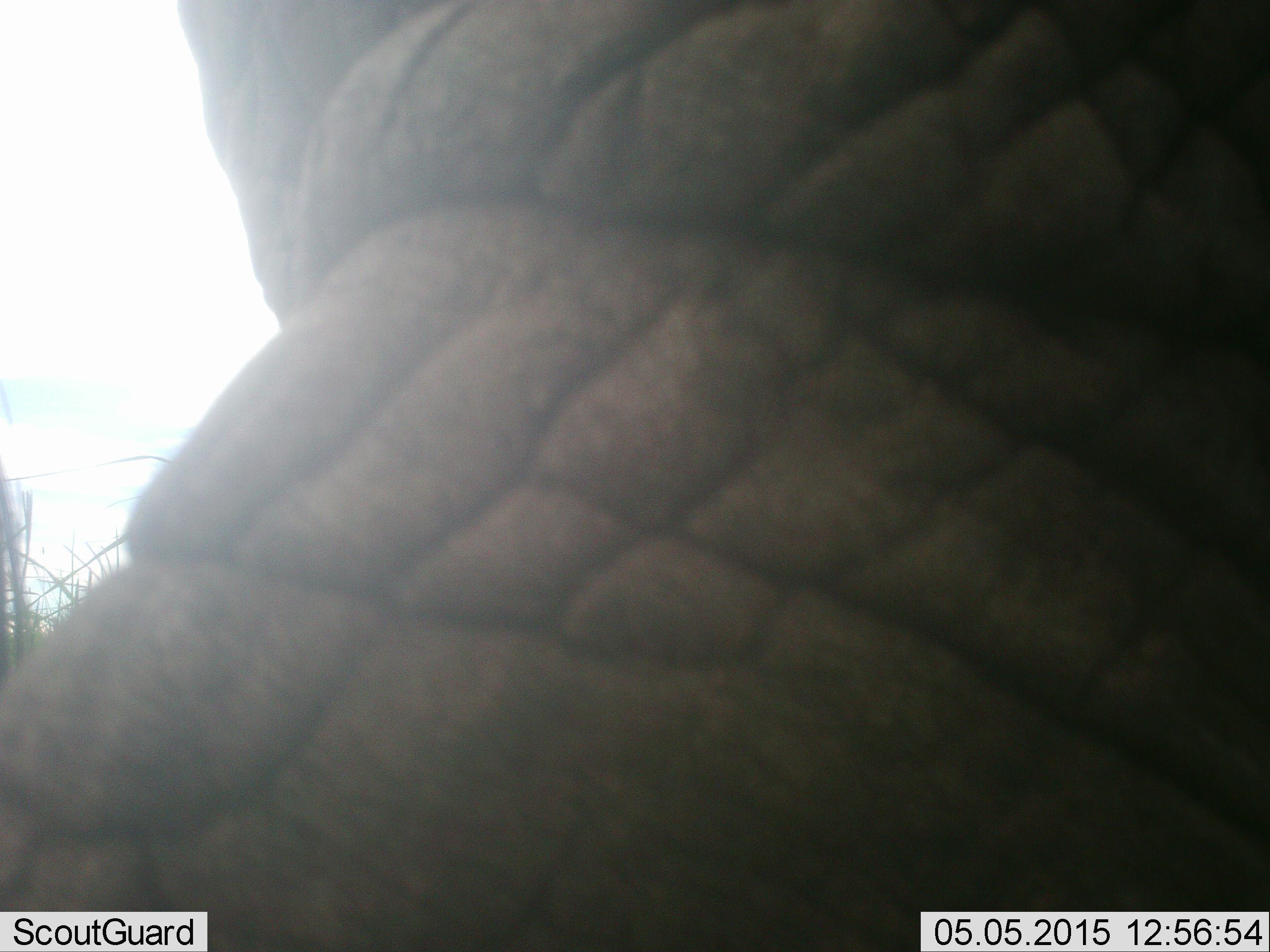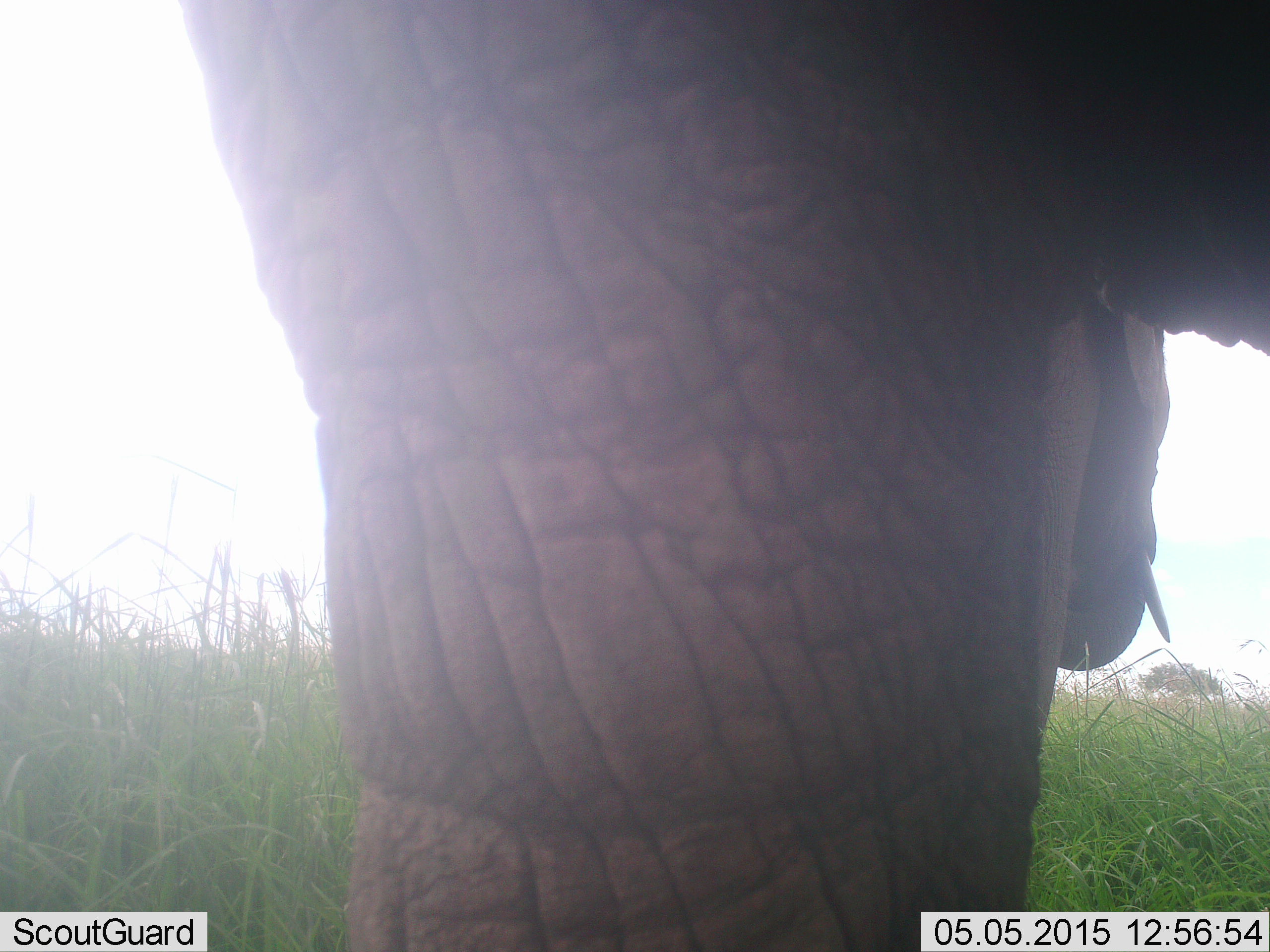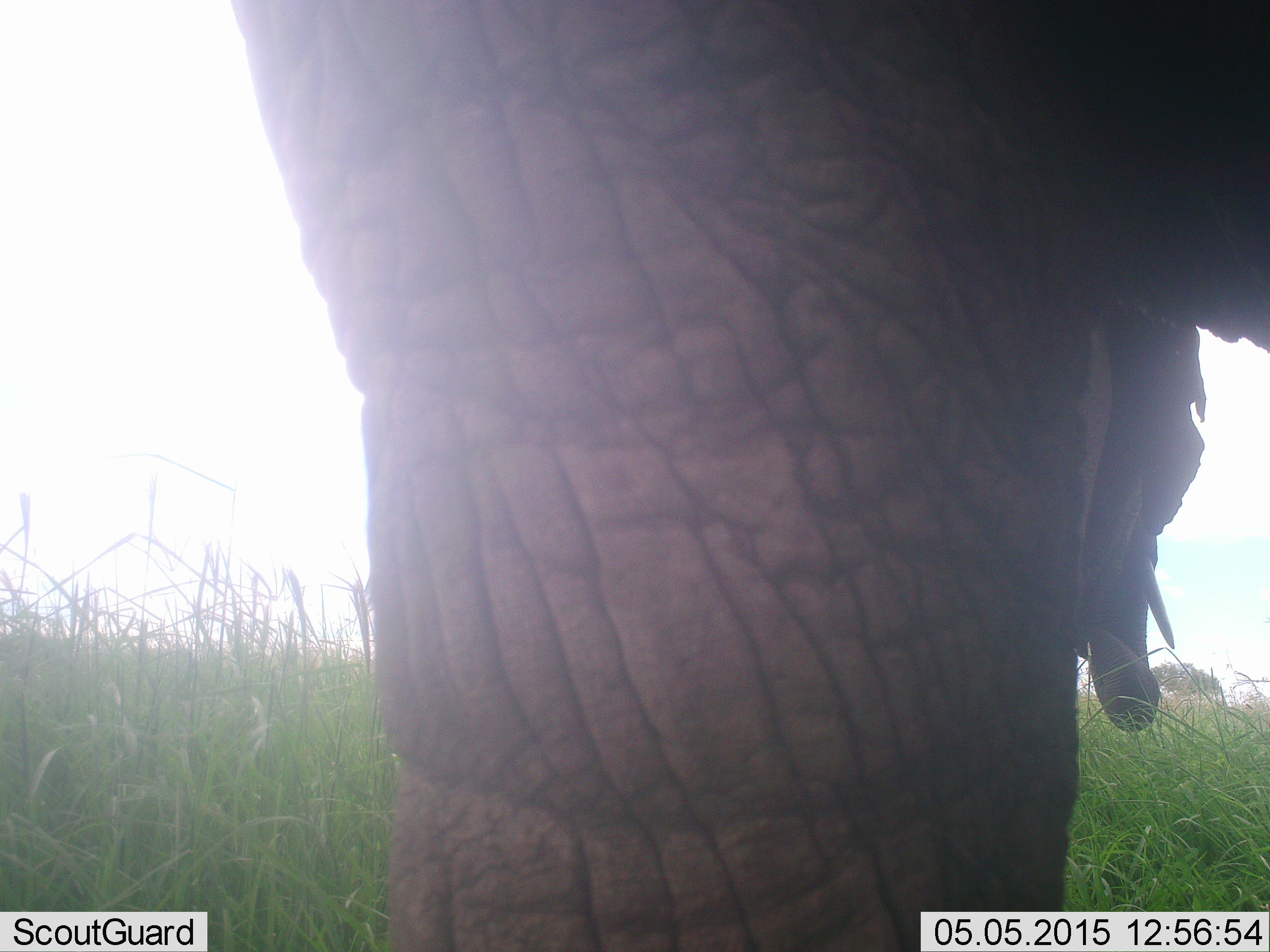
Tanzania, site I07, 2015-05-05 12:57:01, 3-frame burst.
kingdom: Animalia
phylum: Chordata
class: Mammalia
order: Proboscidea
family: Elephantidae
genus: Loxodonta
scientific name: Loxodonta africana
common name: african bush elephant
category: elephant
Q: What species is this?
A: Elephant (african bush elephant) (Loxodonta africana).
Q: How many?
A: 1.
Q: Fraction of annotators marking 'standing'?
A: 50%.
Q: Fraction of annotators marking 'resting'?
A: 0%.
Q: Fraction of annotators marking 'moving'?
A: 50%.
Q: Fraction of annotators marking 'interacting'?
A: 0%.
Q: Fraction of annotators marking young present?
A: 0%.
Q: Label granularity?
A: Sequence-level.